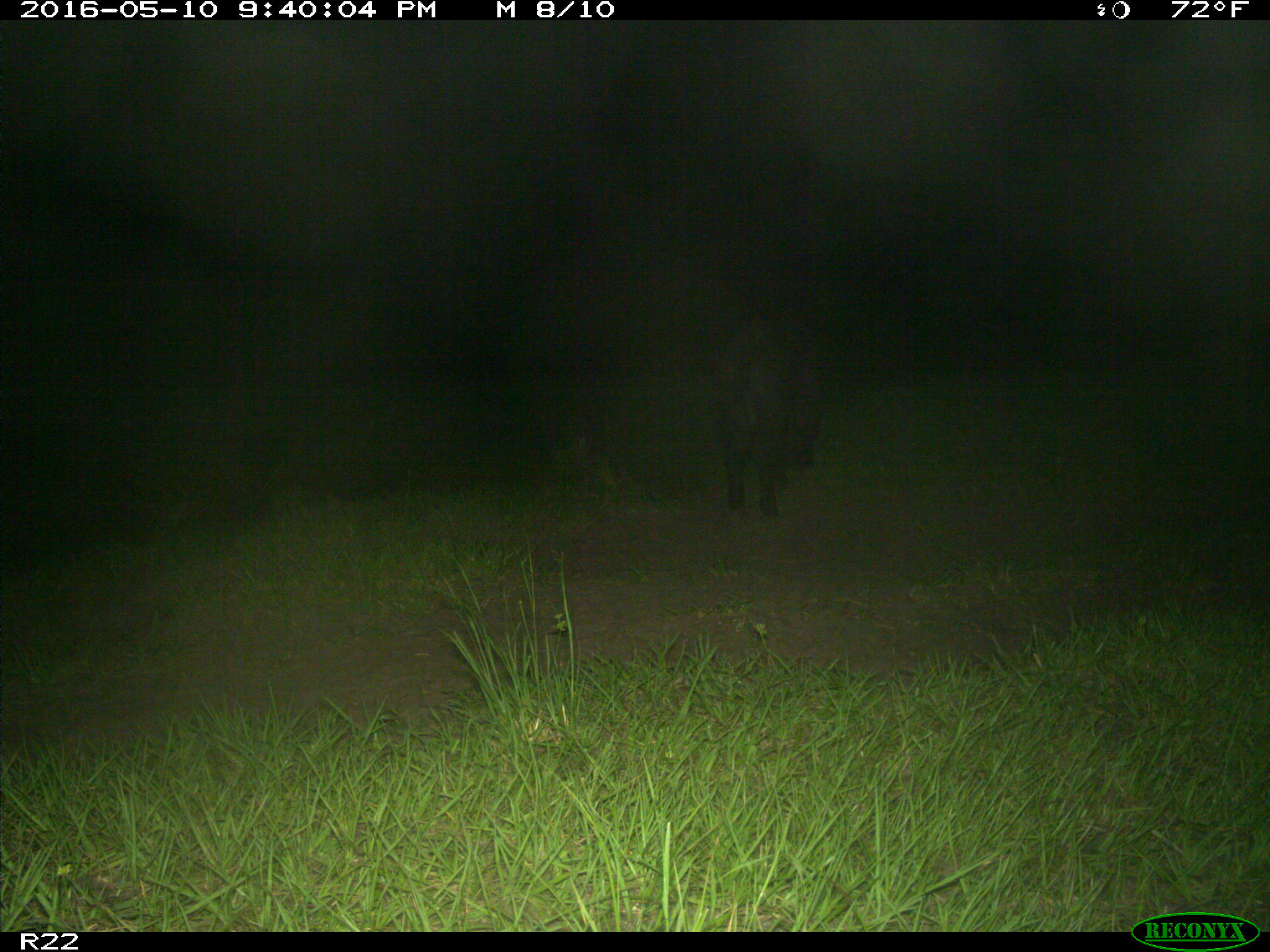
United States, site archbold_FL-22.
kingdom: Animalia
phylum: Chordata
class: Mammalia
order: Artiodactyla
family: Suidae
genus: Sus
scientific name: Sus scrofa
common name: wild boar